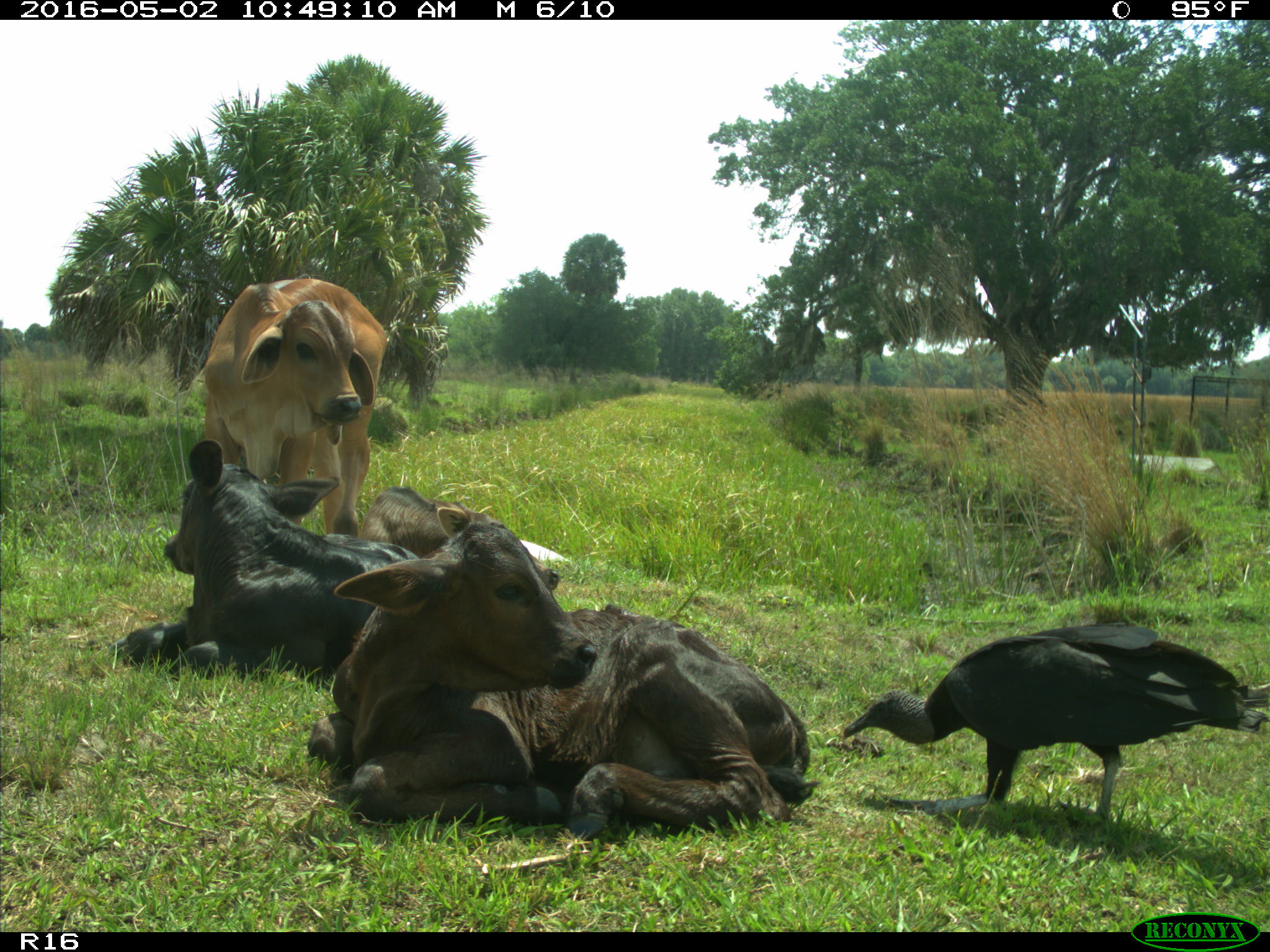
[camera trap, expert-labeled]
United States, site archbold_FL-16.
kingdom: Animalia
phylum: Chordata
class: Mammalia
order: Artiodactyla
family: Bovidae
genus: Bos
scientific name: Bos taurus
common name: domestic cow